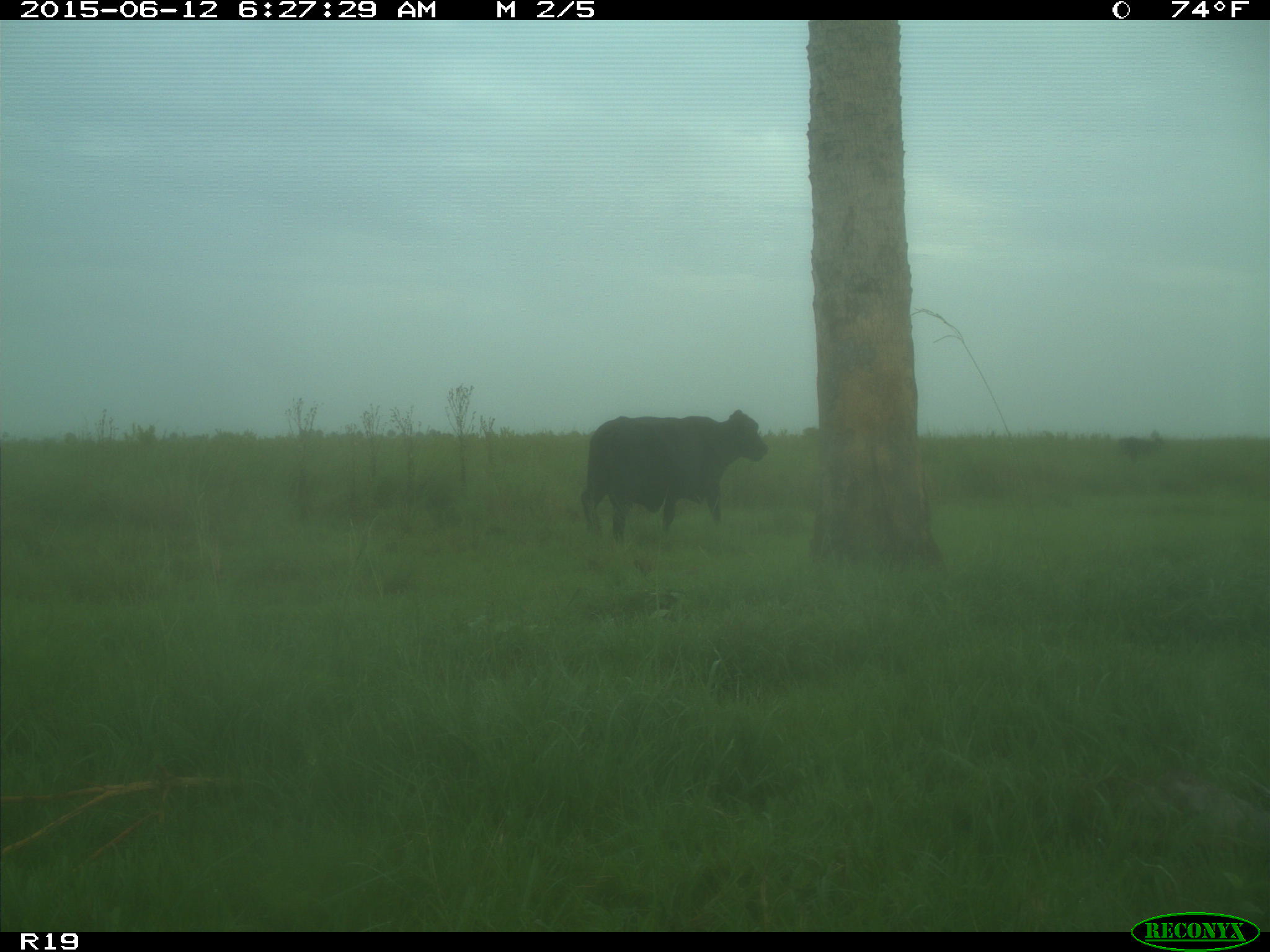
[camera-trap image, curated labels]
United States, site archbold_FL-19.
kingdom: Animalia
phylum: Chordata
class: Mammalia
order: Artiodactyla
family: Bovidae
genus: Bos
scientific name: Bos taurus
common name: domestic cow